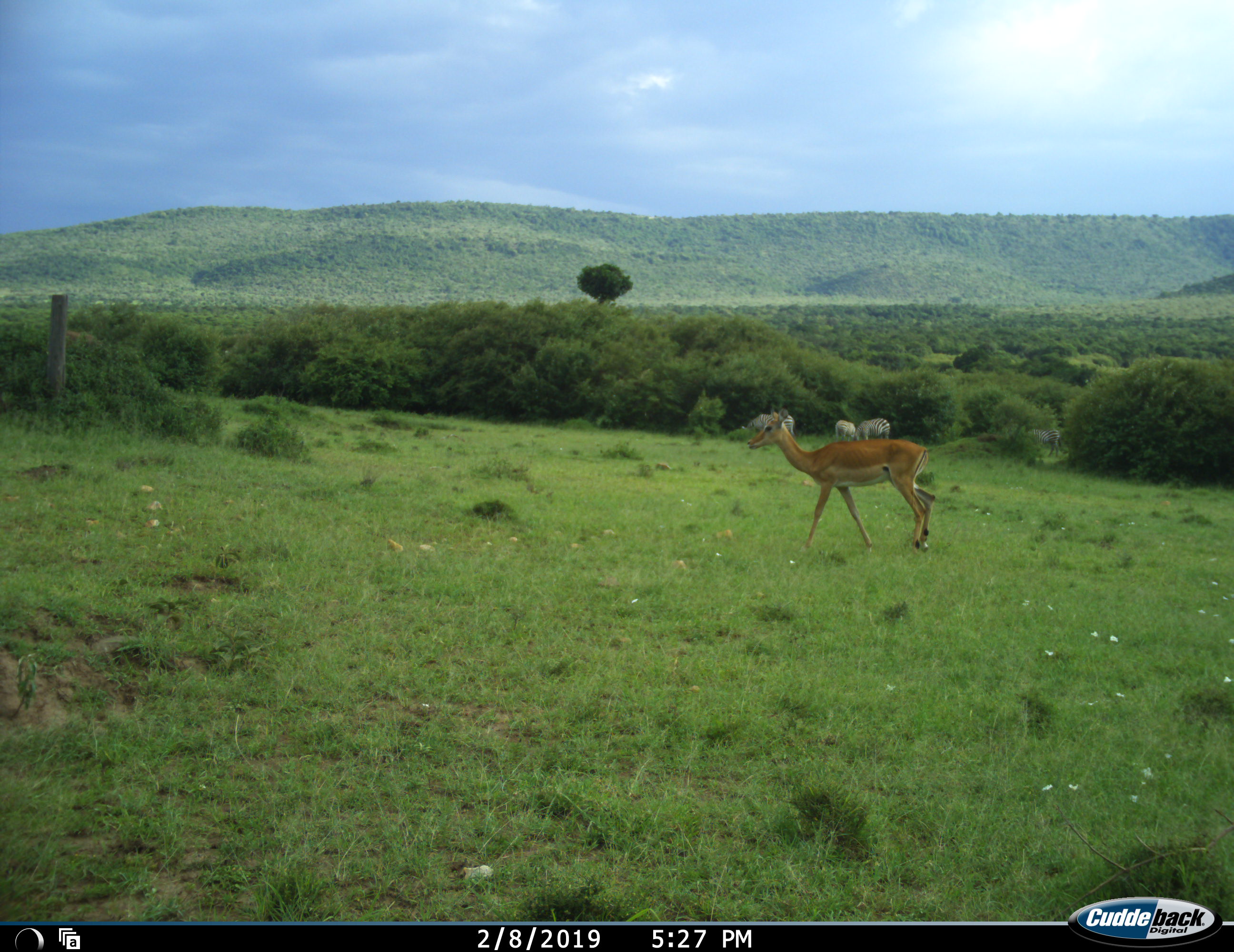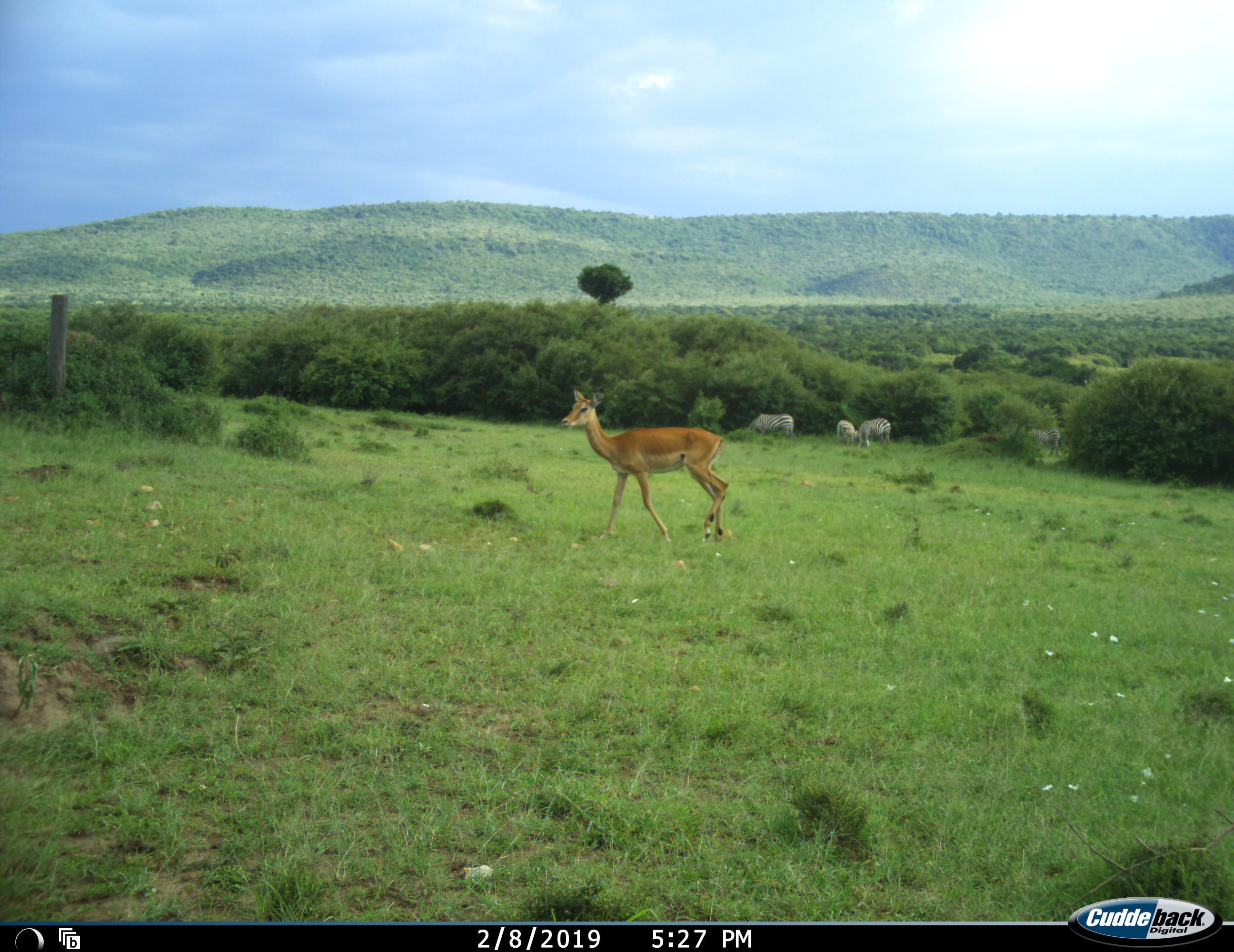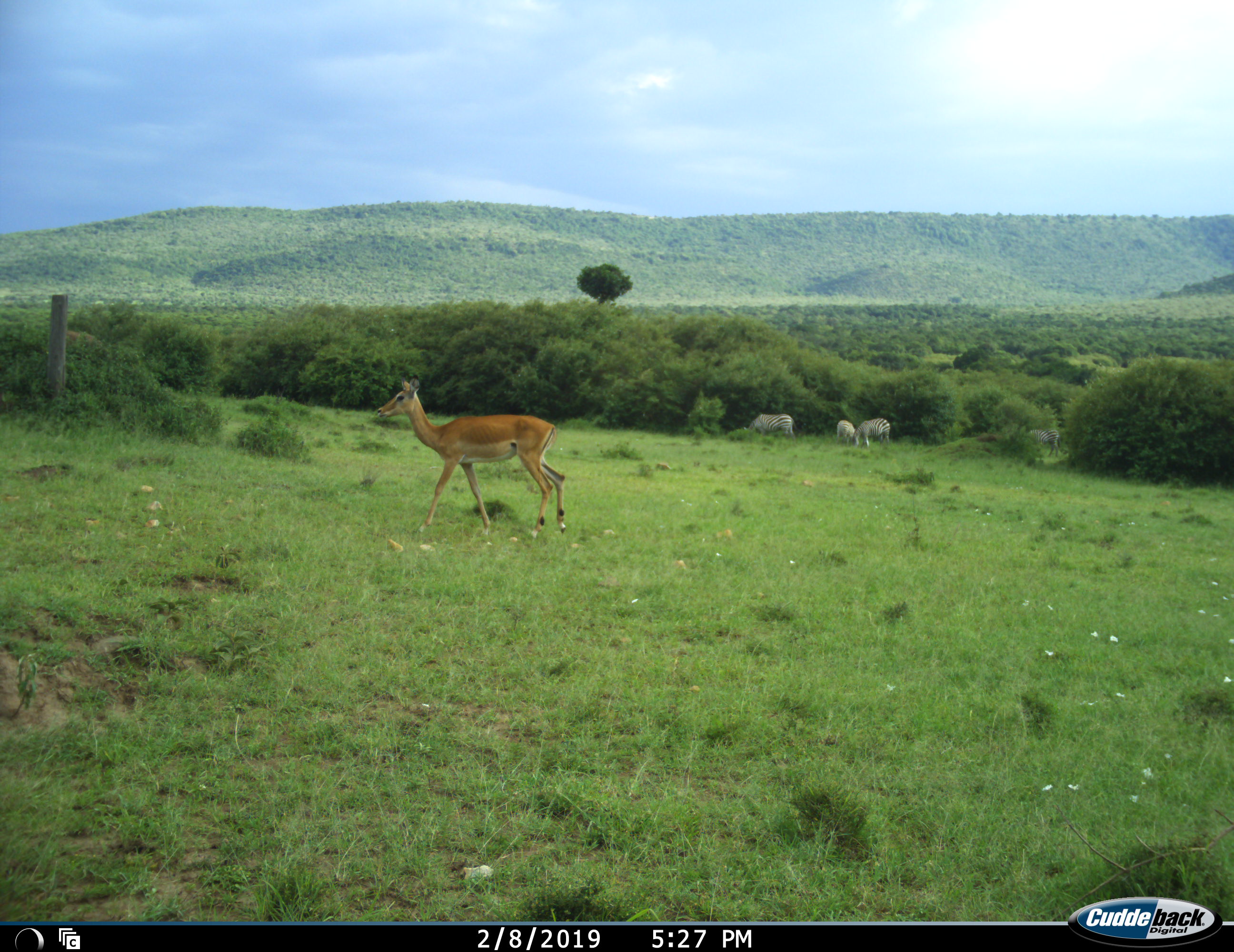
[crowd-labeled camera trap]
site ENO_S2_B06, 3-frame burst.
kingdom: Animalia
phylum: Chordata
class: Mammalia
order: Artiodactyla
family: Bovidae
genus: Aepyceros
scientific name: Aepyceros melampus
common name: impala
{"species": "impala (Aepyceros melampus)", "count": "1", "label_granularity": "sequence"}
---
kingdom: Animalia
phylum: Chordata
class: Mammalia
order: Perissodactyla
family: Equidae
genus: Equus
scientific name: Equus quagga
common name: plains zebra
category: zebraplains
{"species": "zebraplains (plains zebra) (Equus quagga)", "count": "4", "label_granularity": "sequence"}